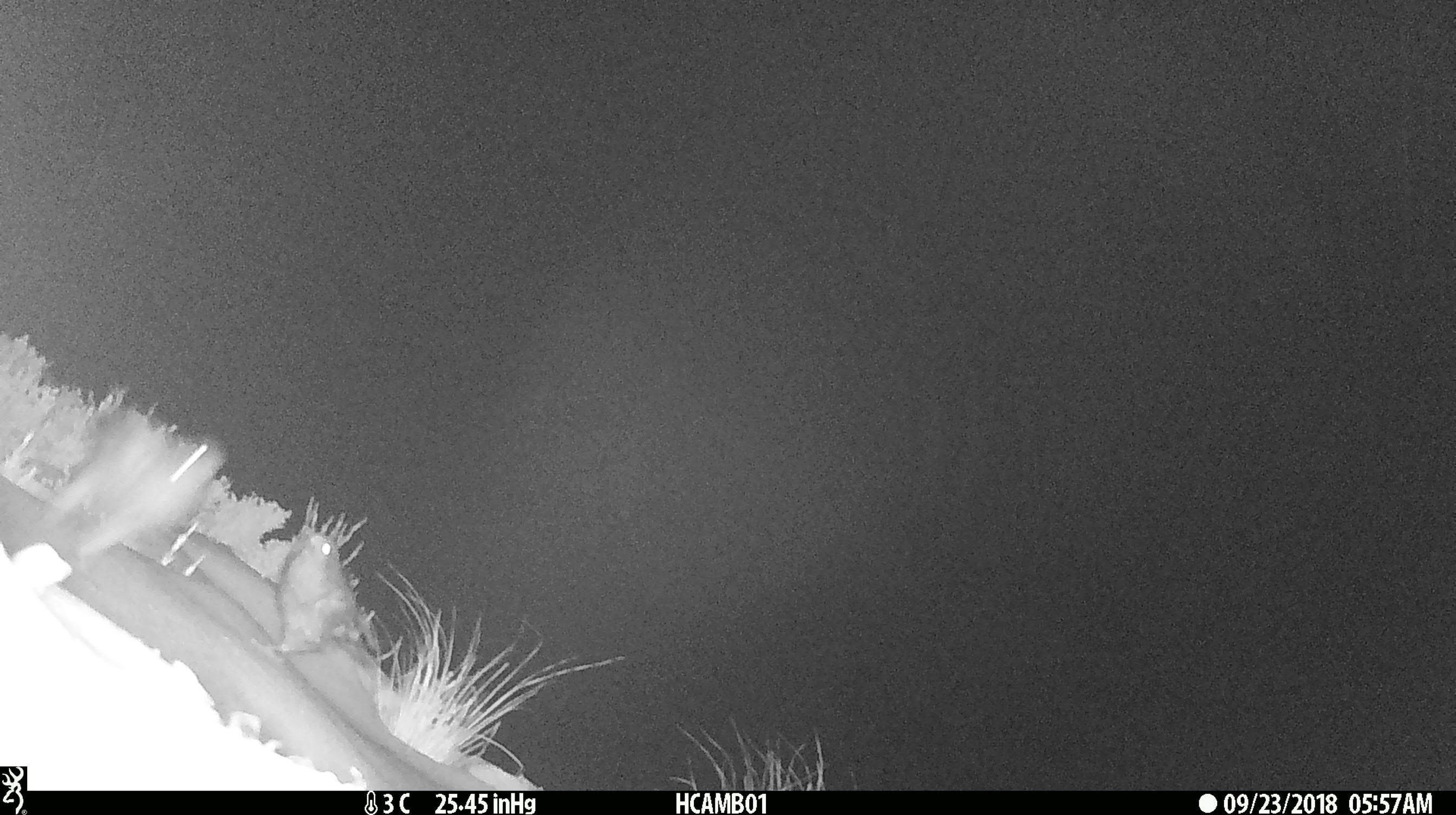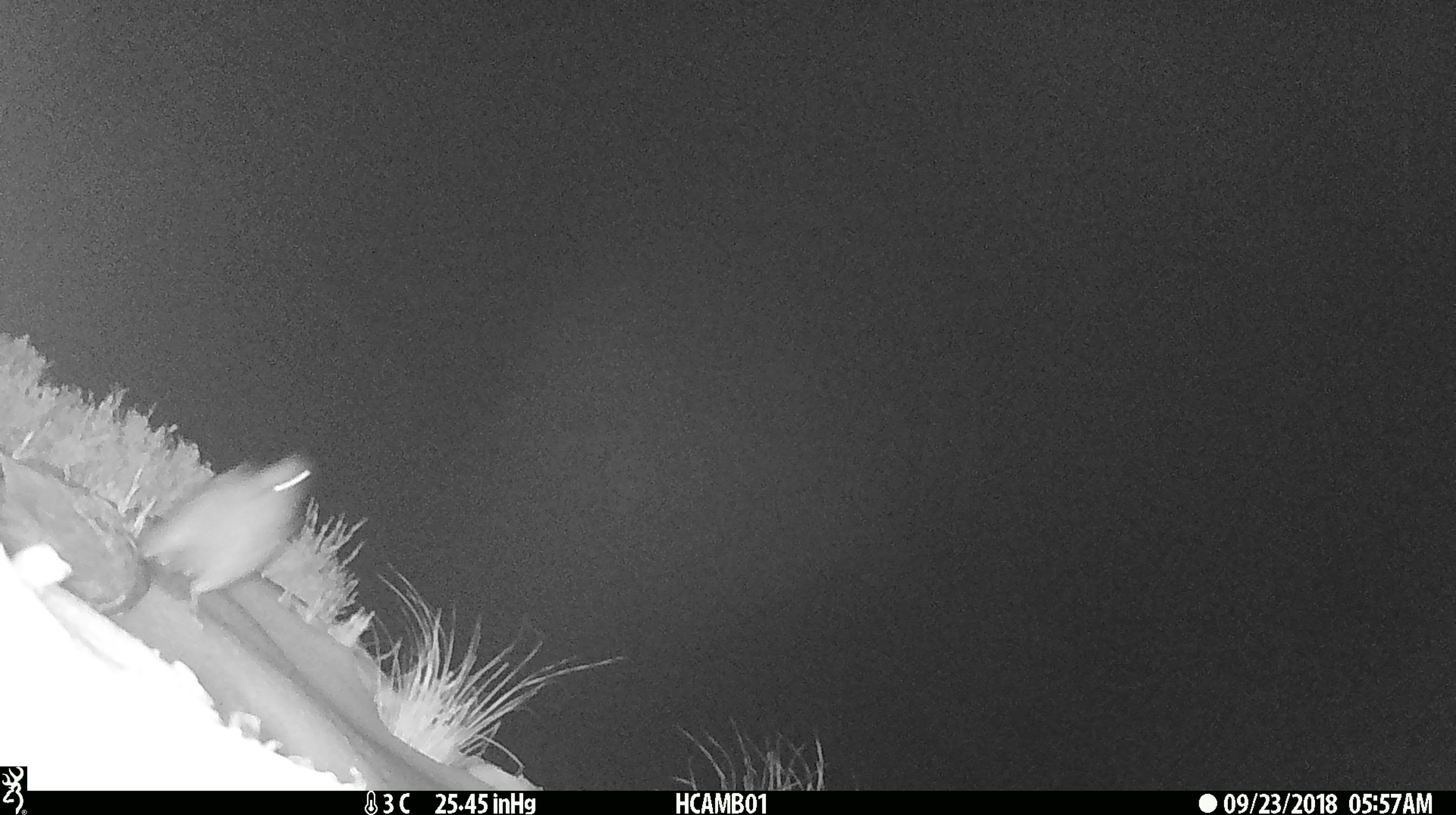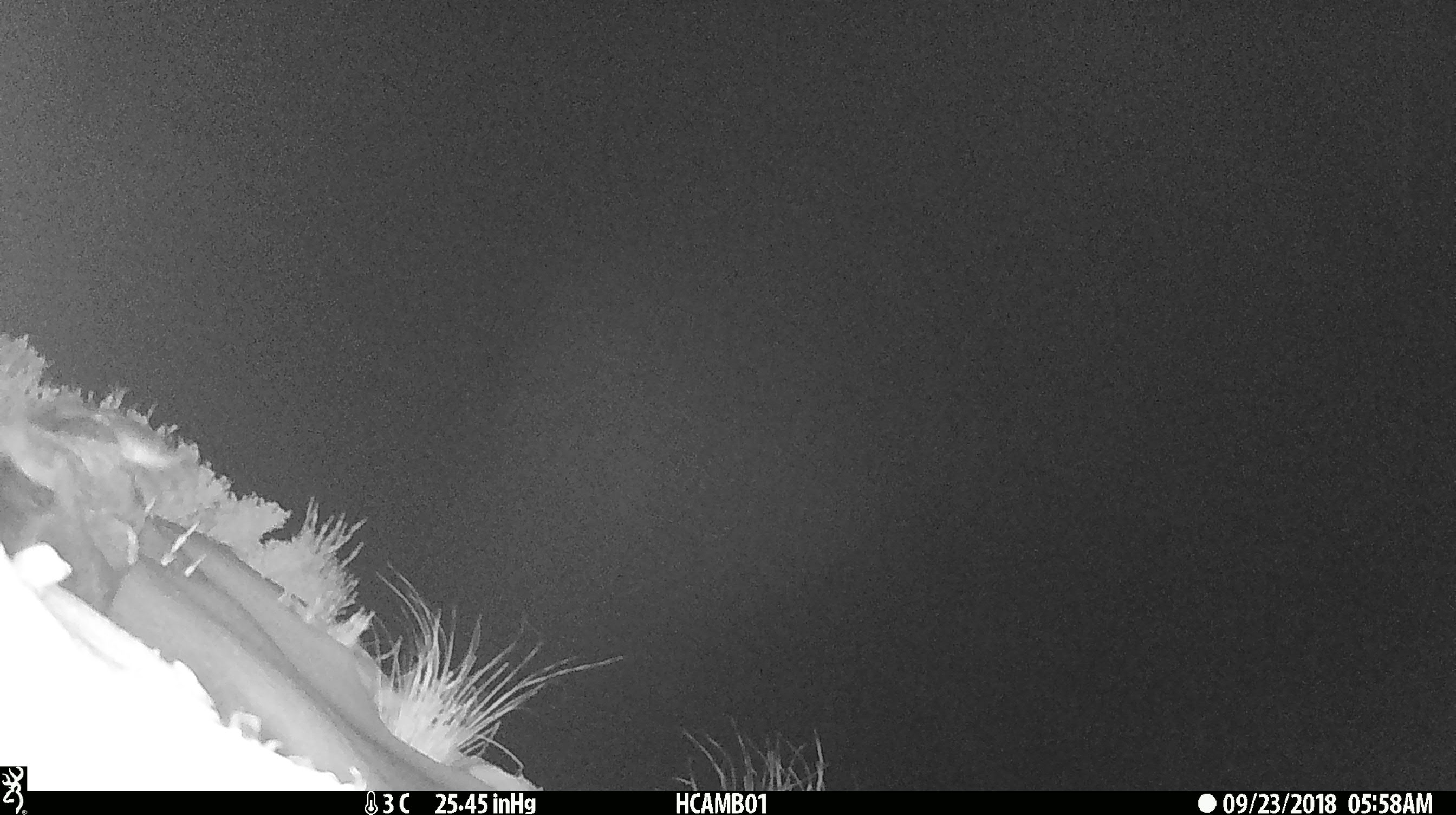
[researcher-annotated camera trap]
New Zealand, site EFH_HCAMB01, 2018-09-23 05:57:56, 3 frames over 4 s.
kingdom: Animalia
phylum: Chordata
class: Aves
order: Psittaciformes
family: Strigopidae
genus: Nestor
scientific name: Nestor notabilis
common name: kea